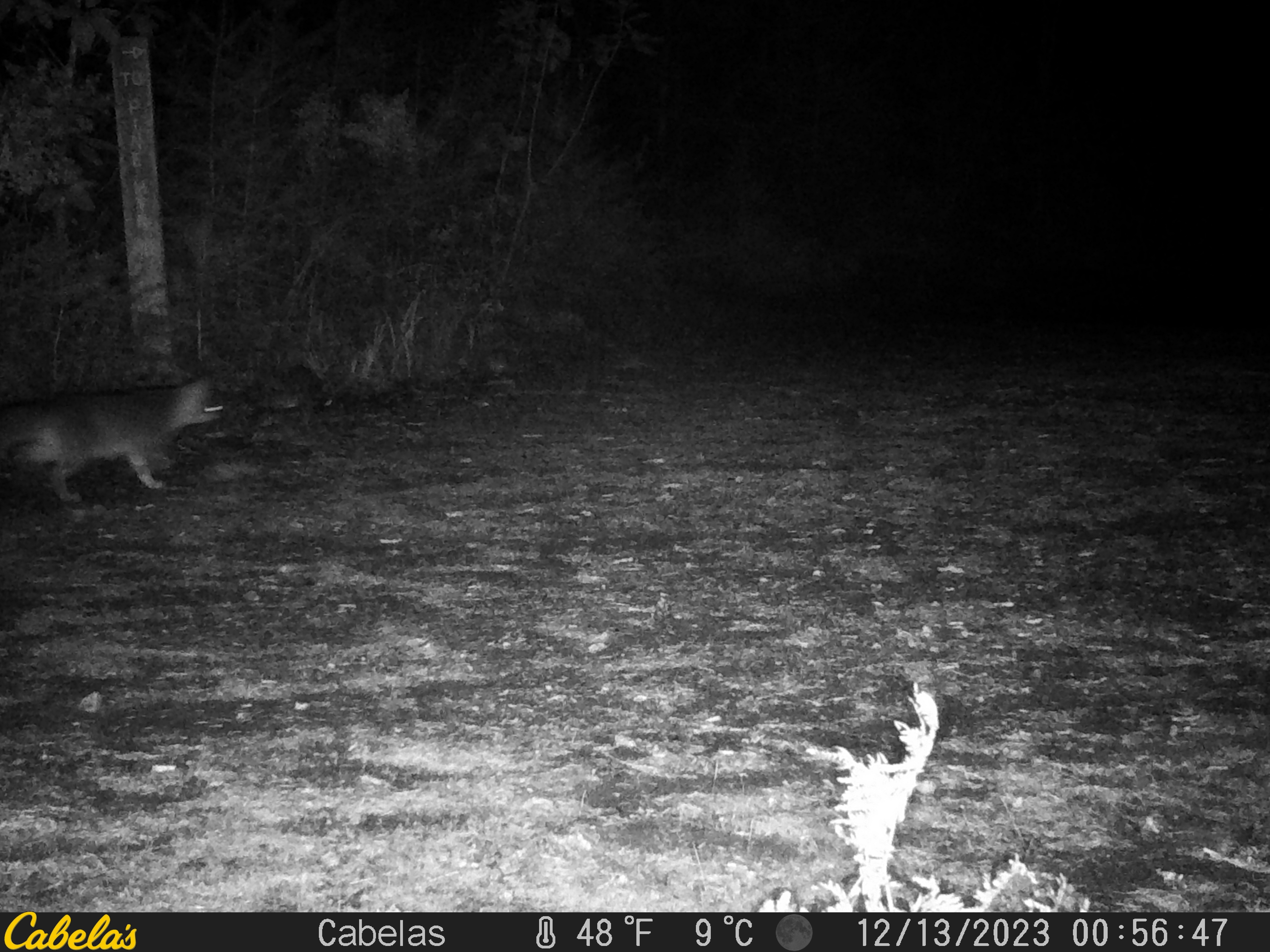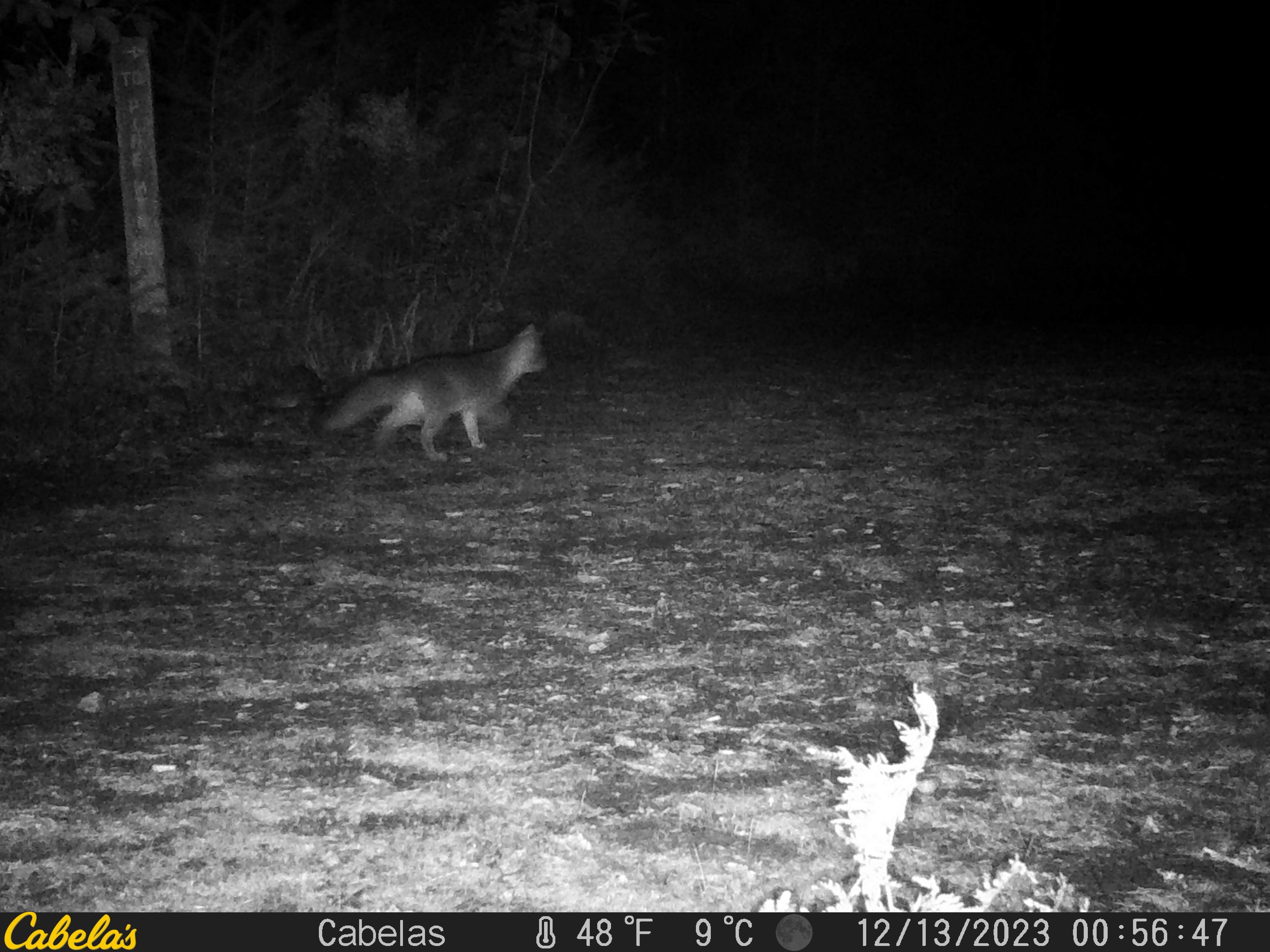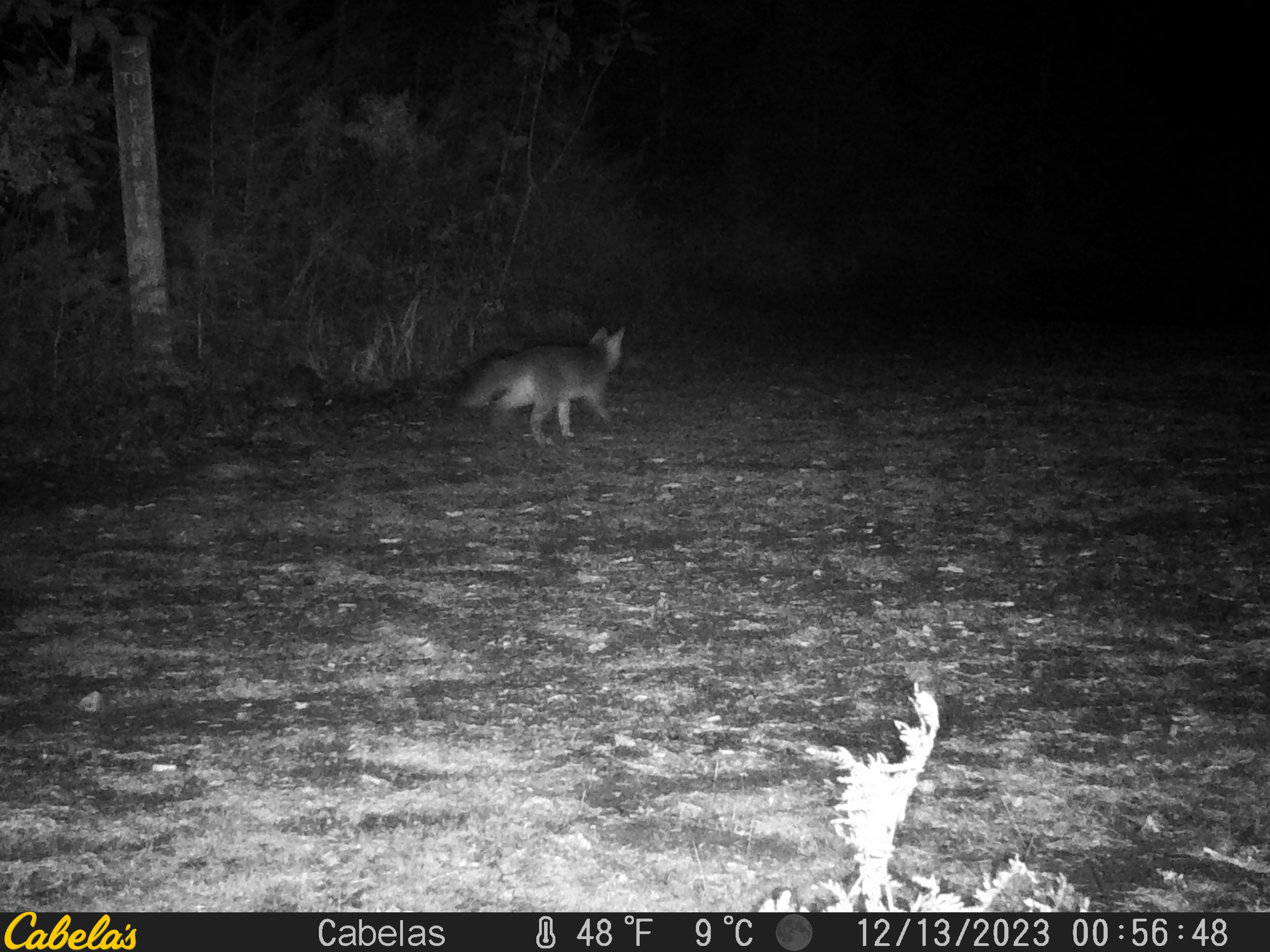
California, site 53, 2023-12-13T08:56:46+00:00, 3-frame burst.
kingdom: Animalia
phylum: Chordata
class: Mammalia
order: Carnivora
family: Canidae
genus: Urocyon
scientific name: Urocyon cinereoargenteus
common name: gray fox